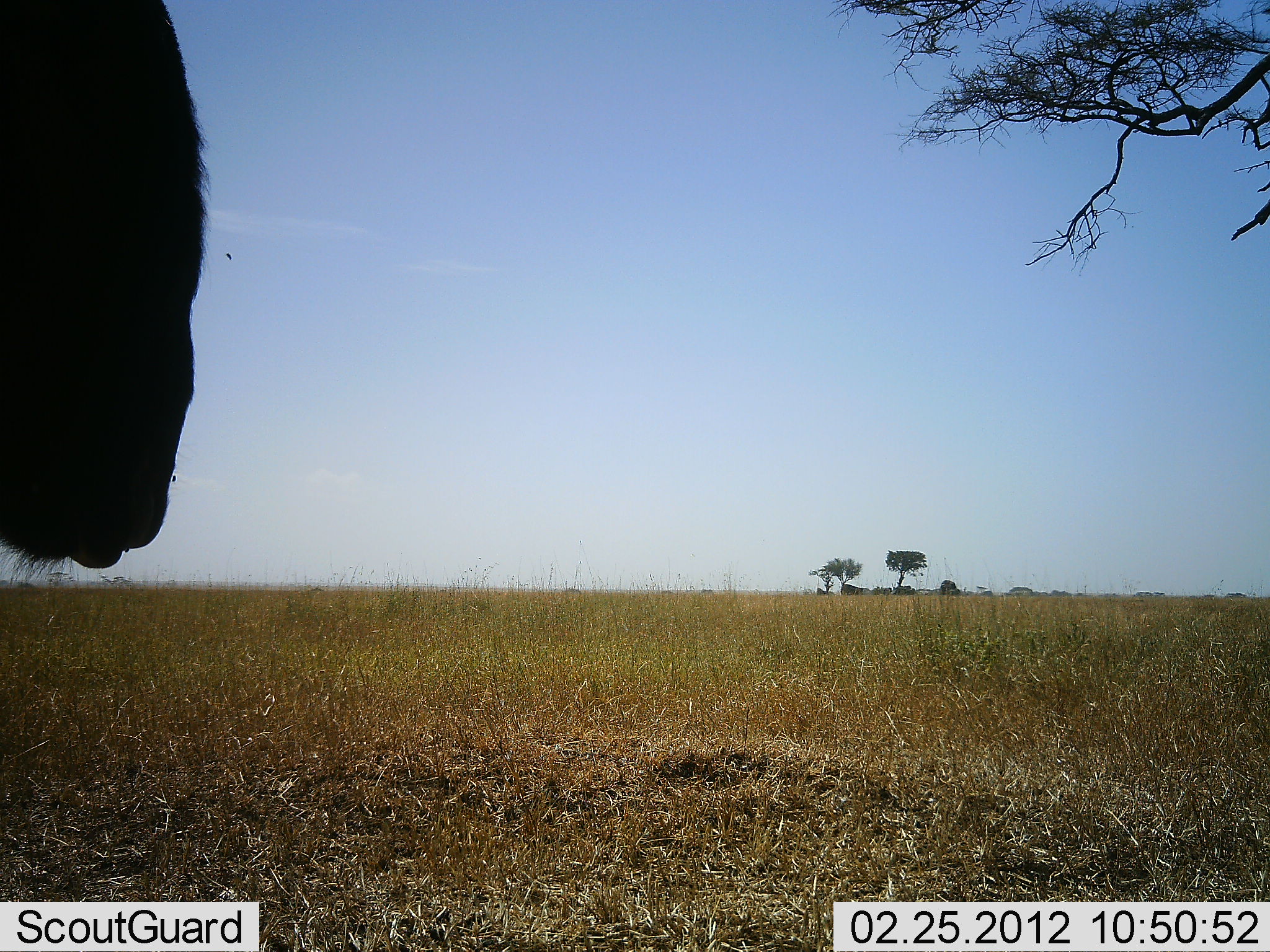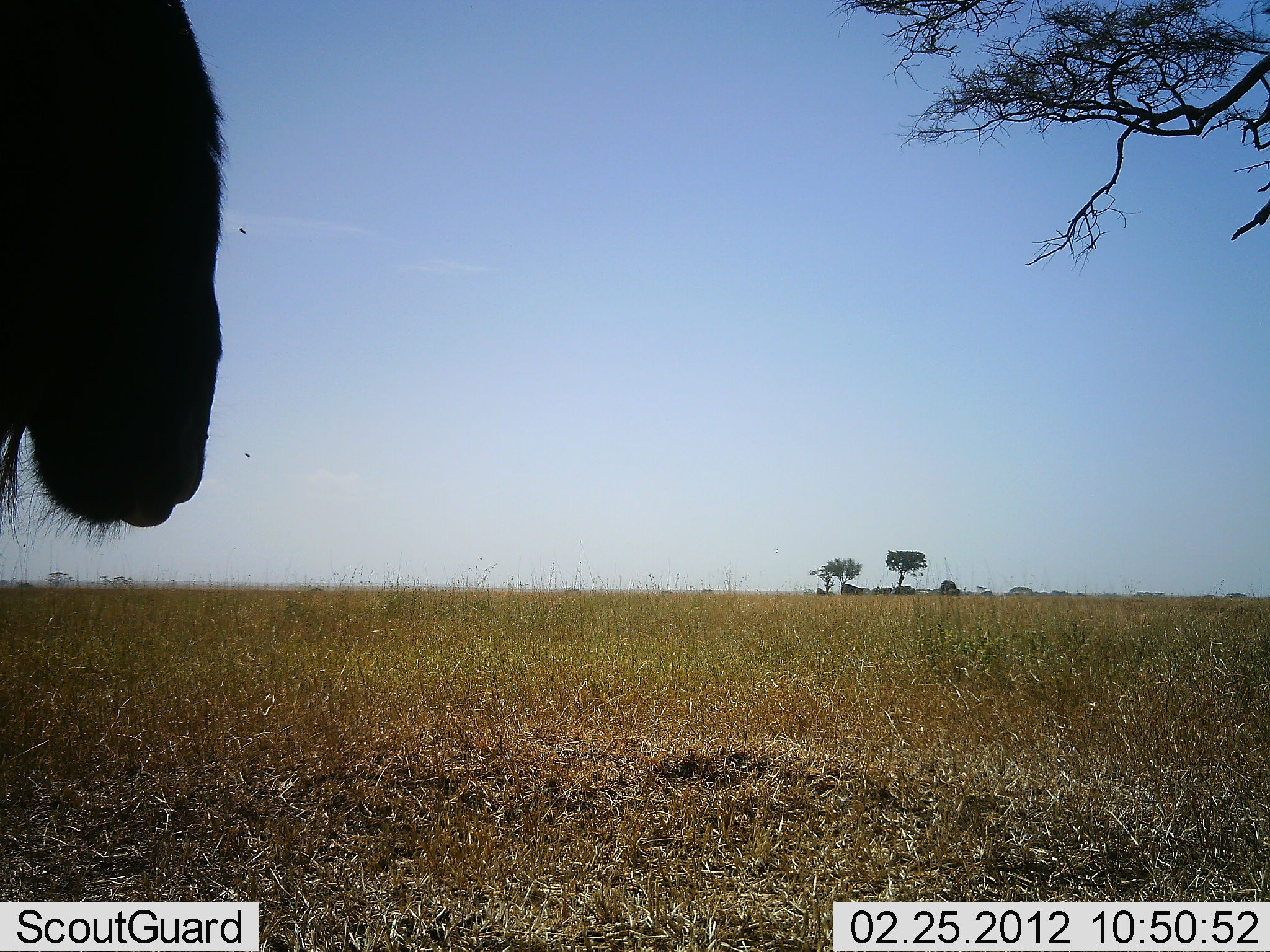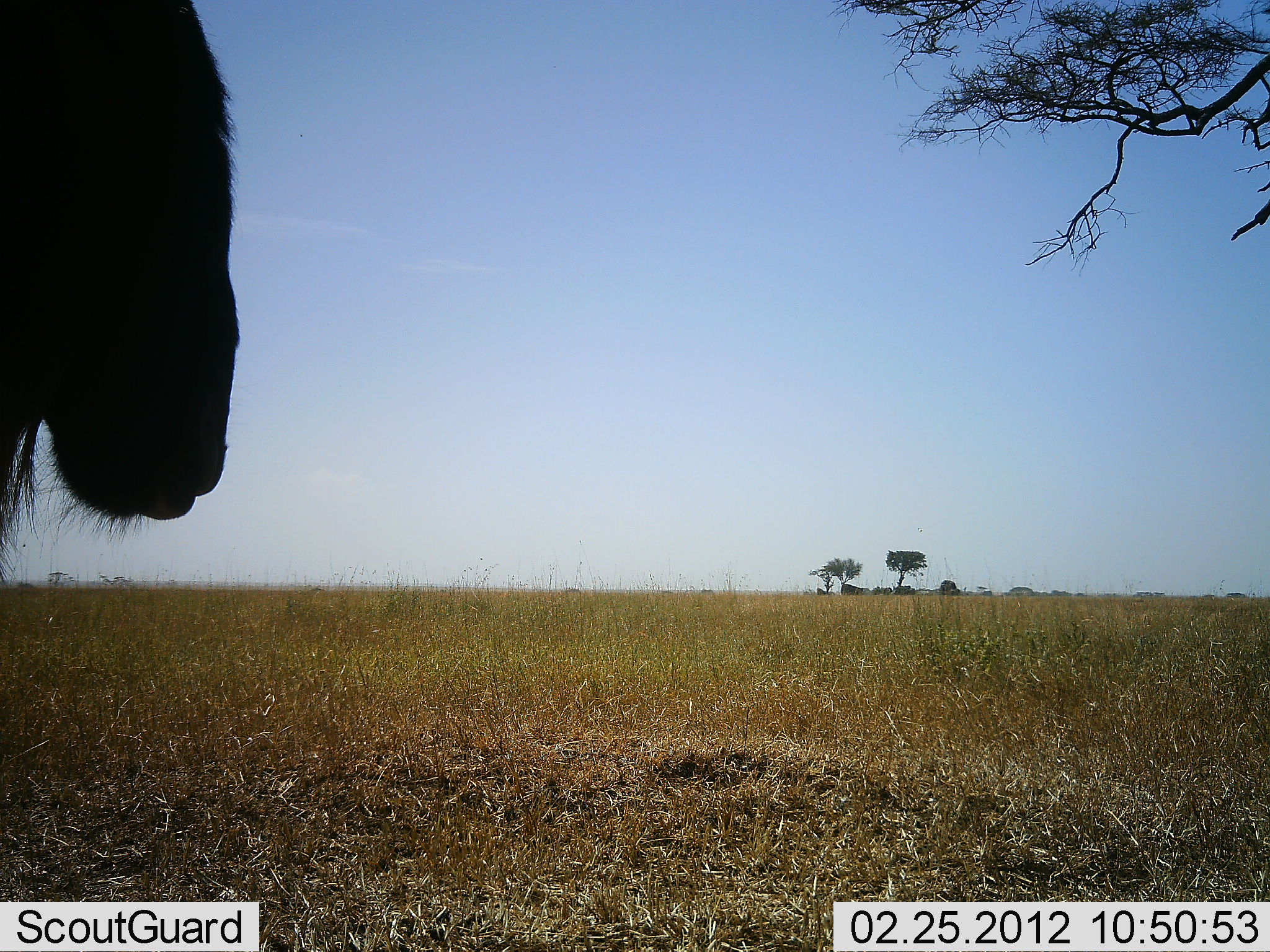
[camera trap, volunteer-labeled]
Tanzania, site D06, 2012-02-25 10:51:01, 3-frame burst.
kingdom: Animalia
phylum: Chordata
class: Mammalia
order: Artiodactyla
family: Bovidae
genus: Connochaetes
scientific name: Connochaetes taurinus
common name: blue wildebeest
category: wildebeest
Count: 1.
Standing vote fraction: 88%.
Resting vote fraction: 4%.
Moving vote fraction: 4%.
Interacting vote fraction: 0%.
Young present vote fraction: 0%.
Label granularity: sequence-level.